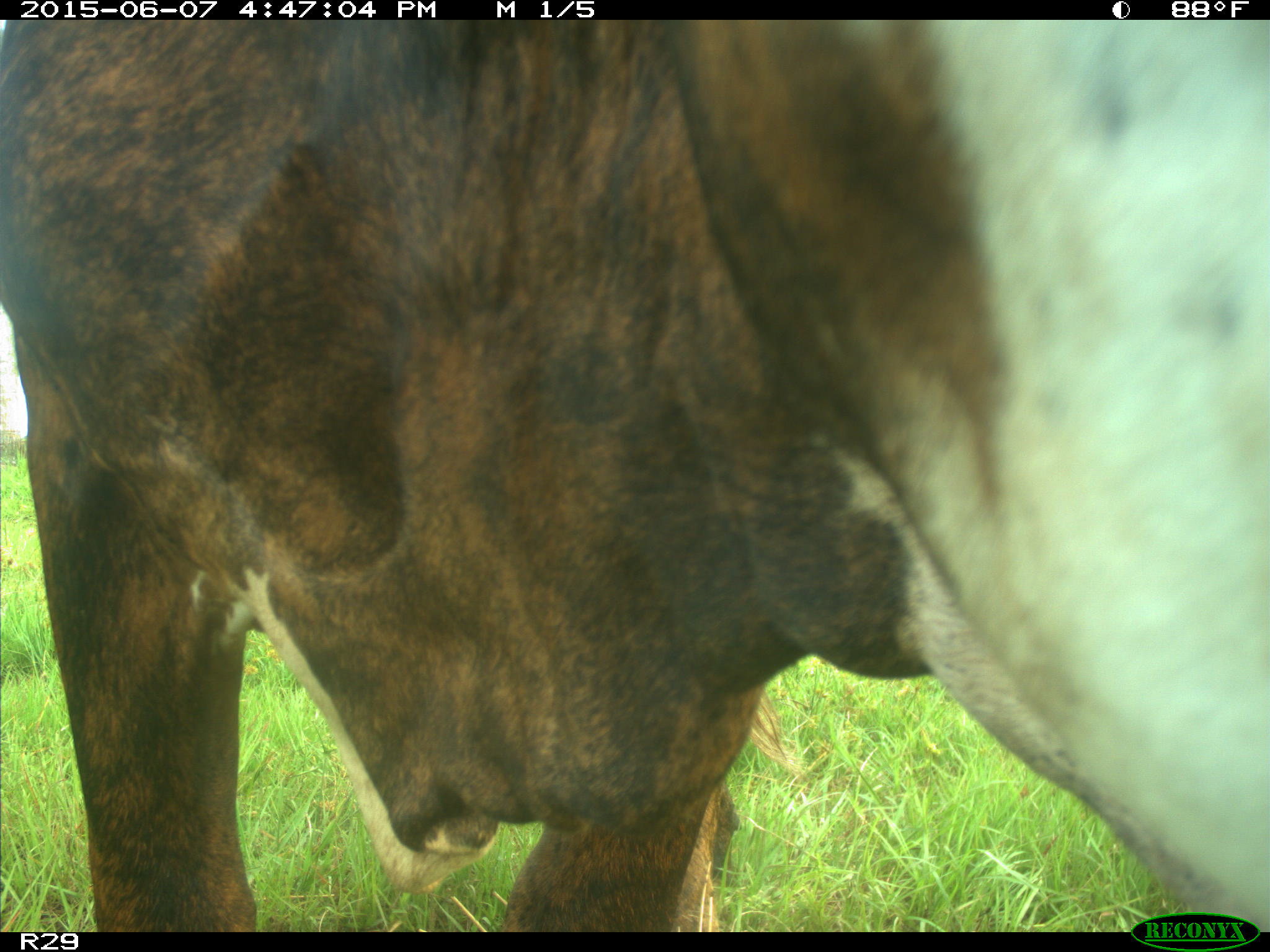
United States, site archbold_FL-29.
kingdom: Animalia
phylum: Chordata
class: Mammalia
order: Artiodactyla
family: Bovidae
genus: Bos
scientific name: Bos taurus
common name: domestic cow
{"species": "Bos taurus (domestic cow)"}